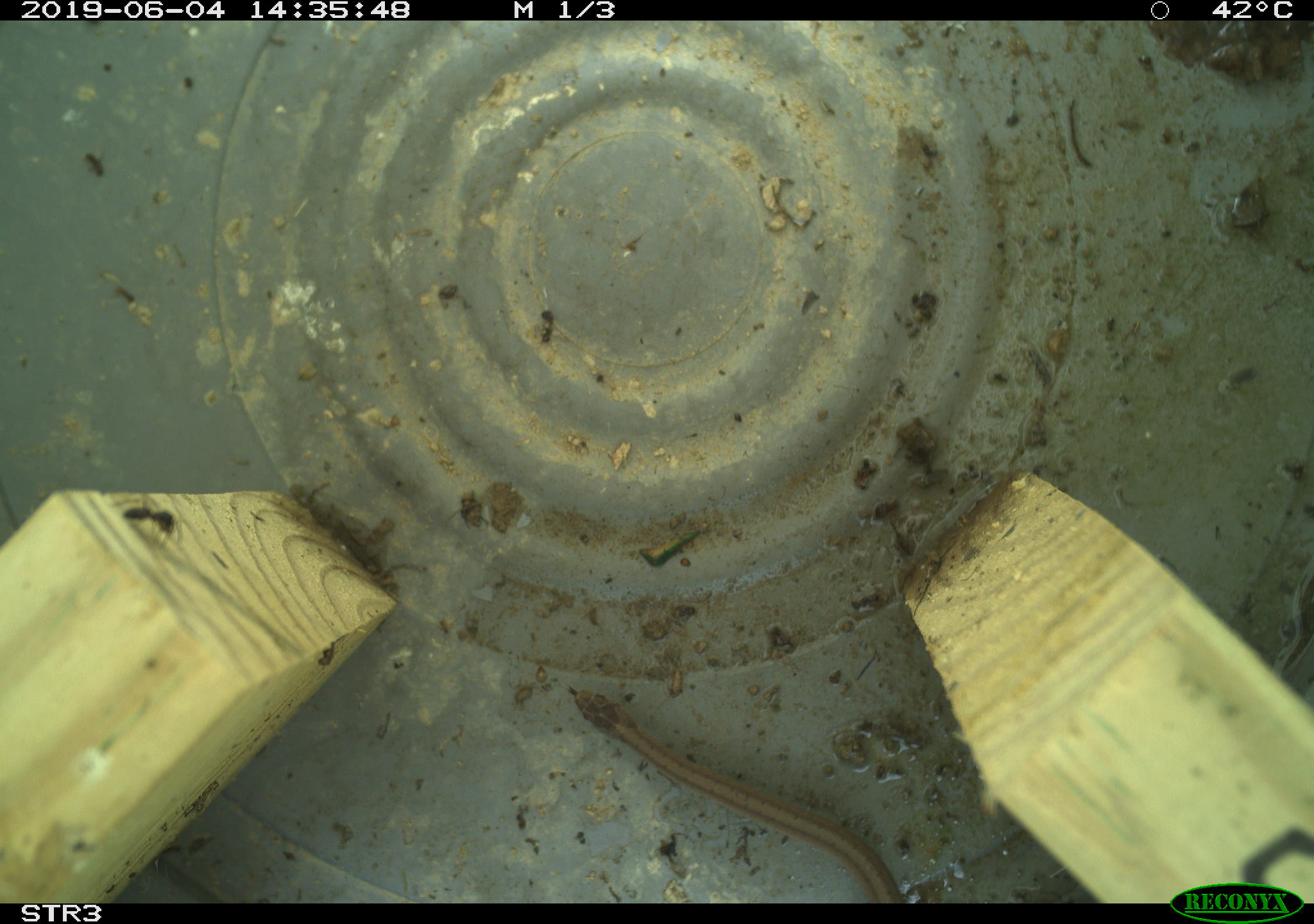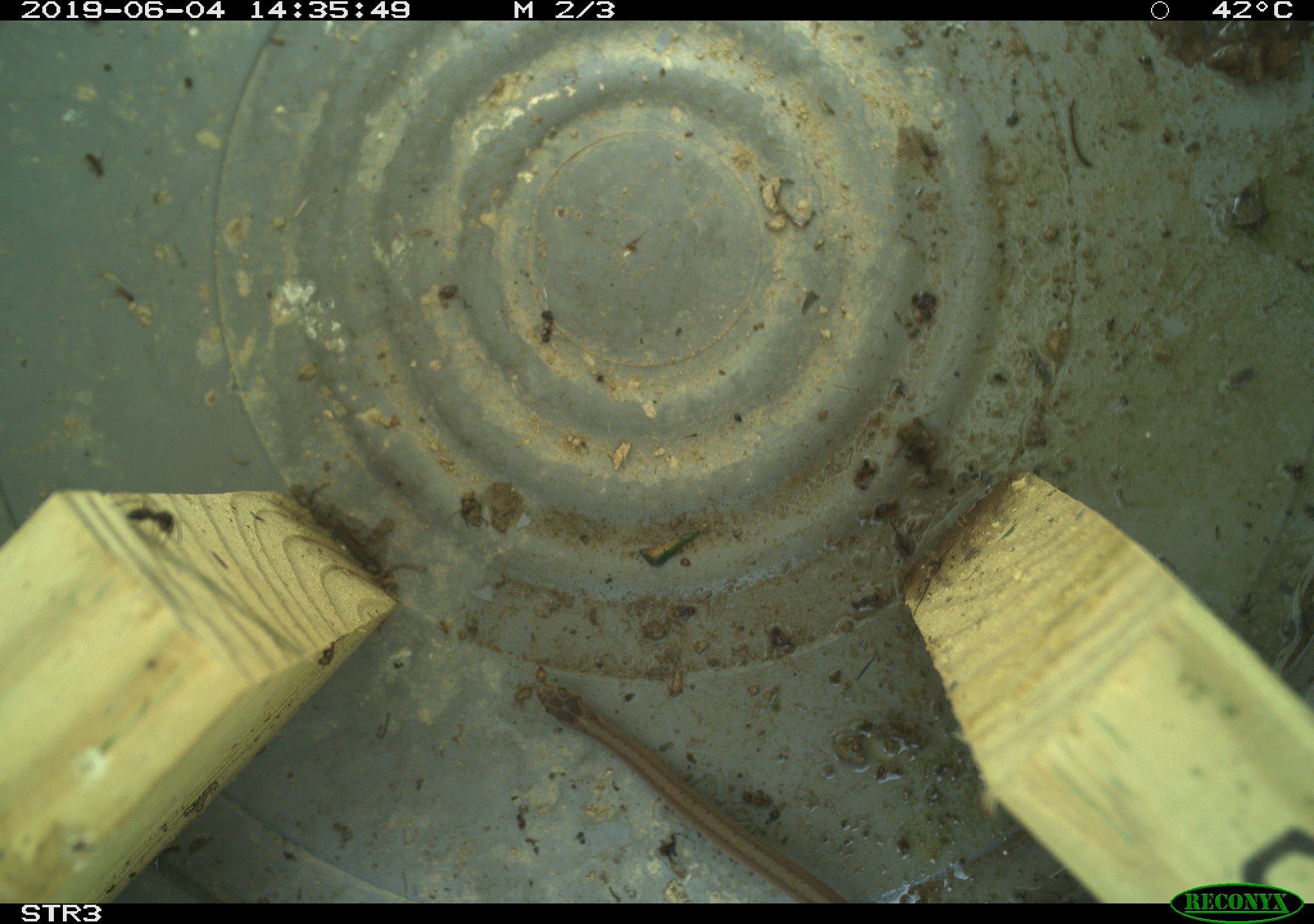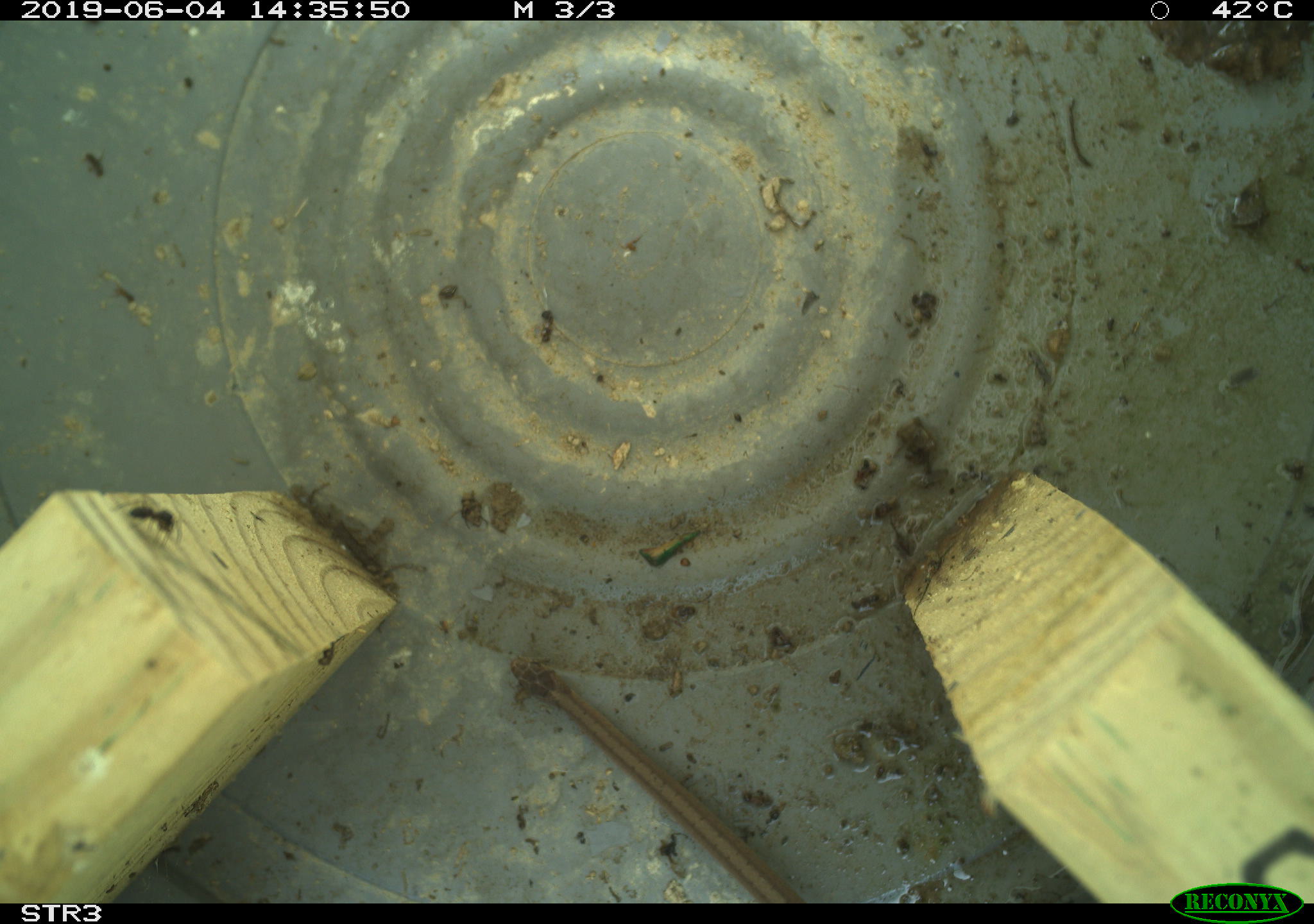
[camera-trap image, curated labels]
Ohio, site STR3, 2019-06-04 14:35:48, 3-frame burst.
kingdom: Animalia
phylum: Chordata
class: Reptilia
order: Squamata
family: Colubridae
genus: Storeria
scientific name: Storeria dekayi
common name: dekay's brownsnake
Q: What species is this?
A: Dekay's brownsnake (Storeria dekayi).